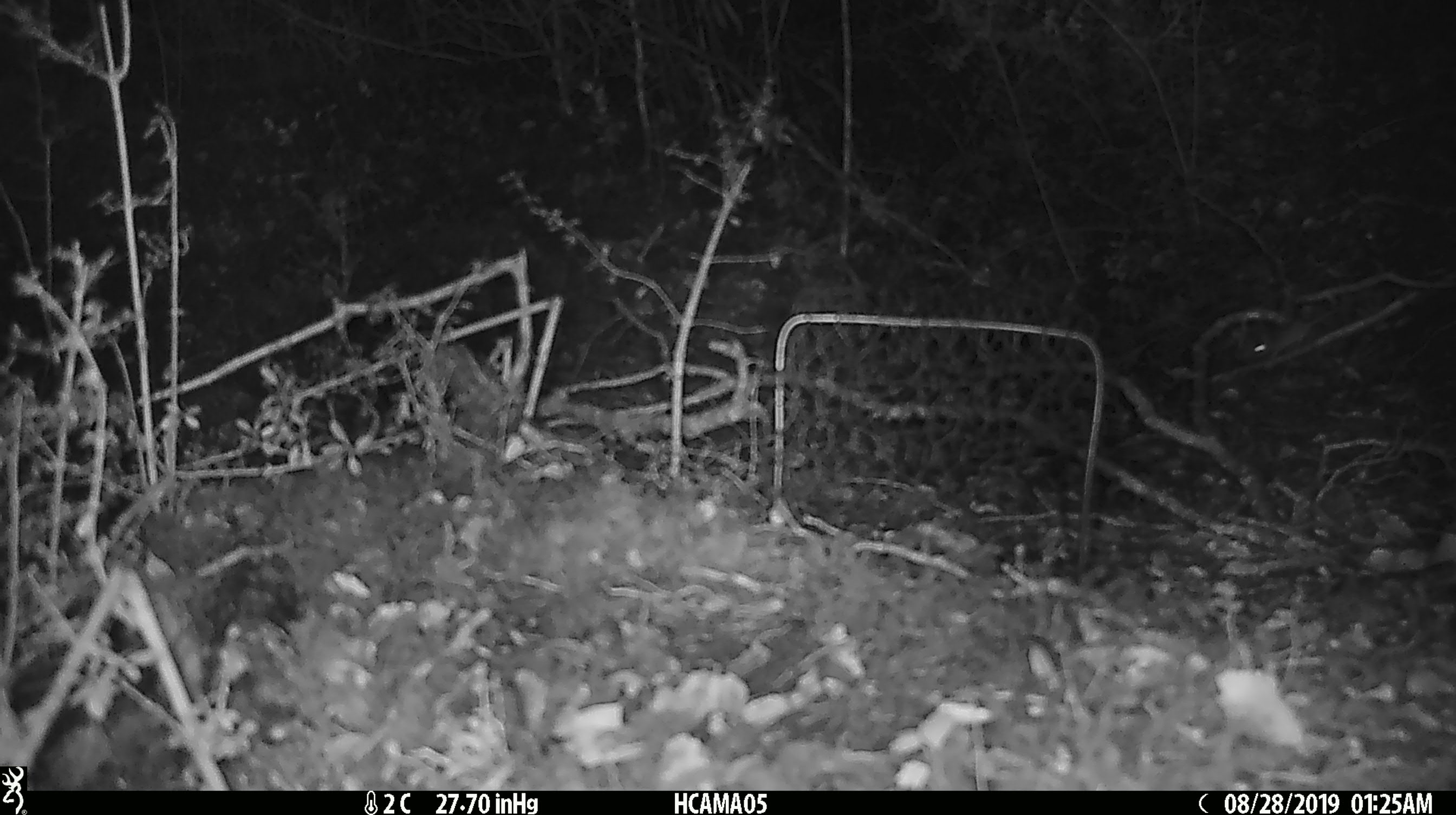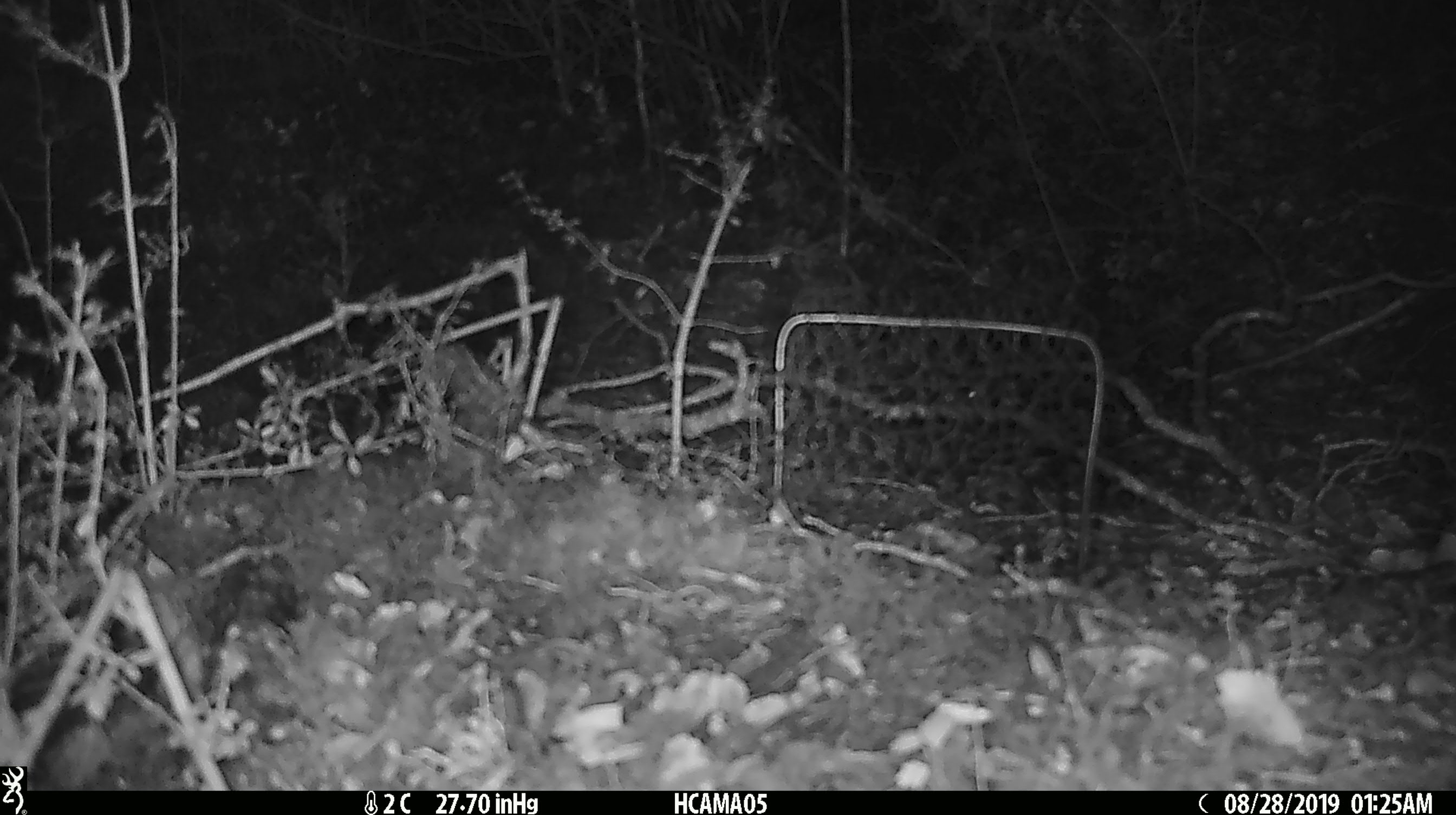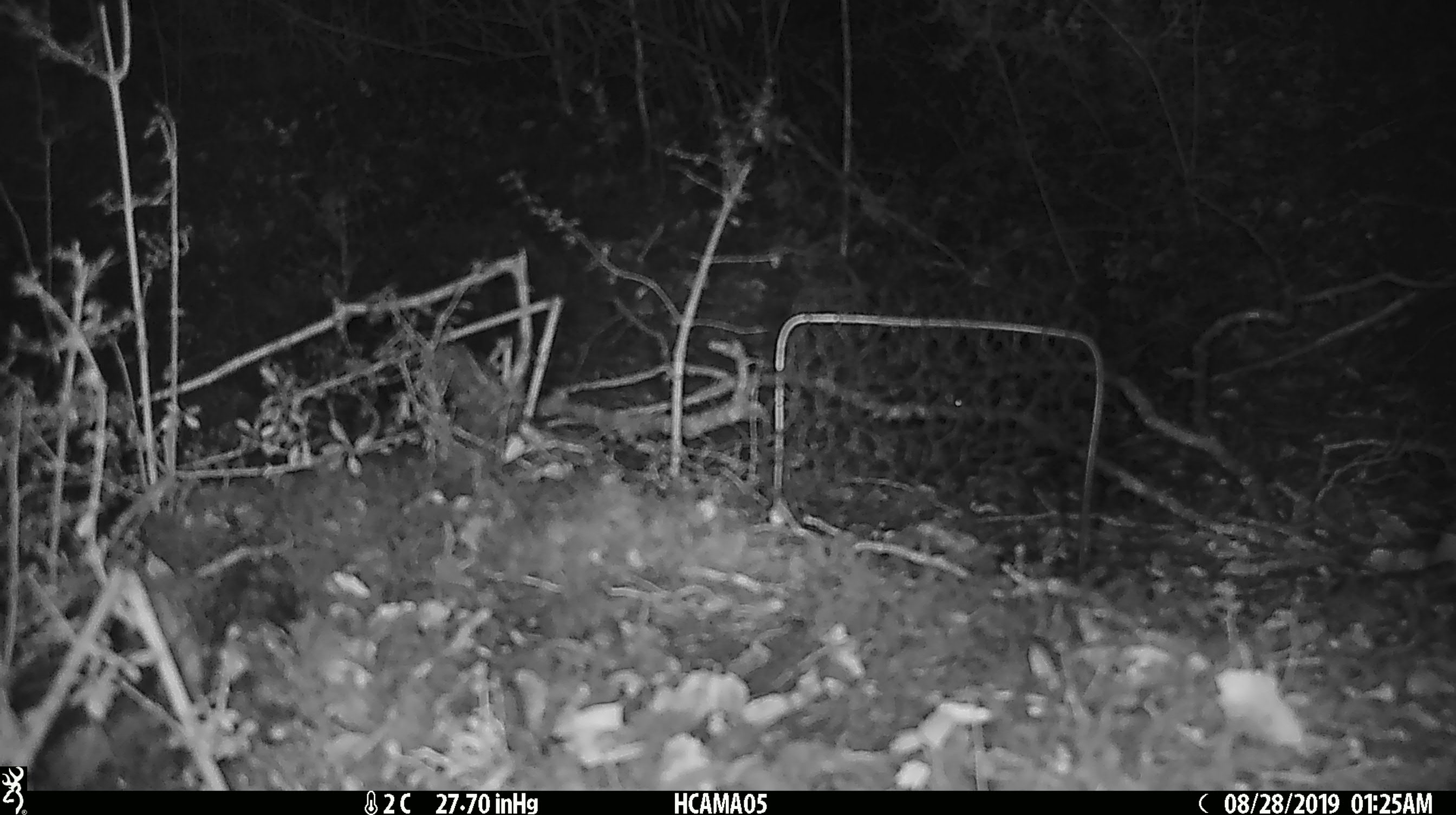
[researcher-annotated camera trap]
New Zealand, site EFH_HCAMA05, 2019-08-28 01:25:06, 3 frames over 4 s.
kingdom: Animalia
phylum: Chordata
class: Mammalia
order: Rodentia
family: Muridae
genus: Mus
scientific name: Mus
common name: mouse